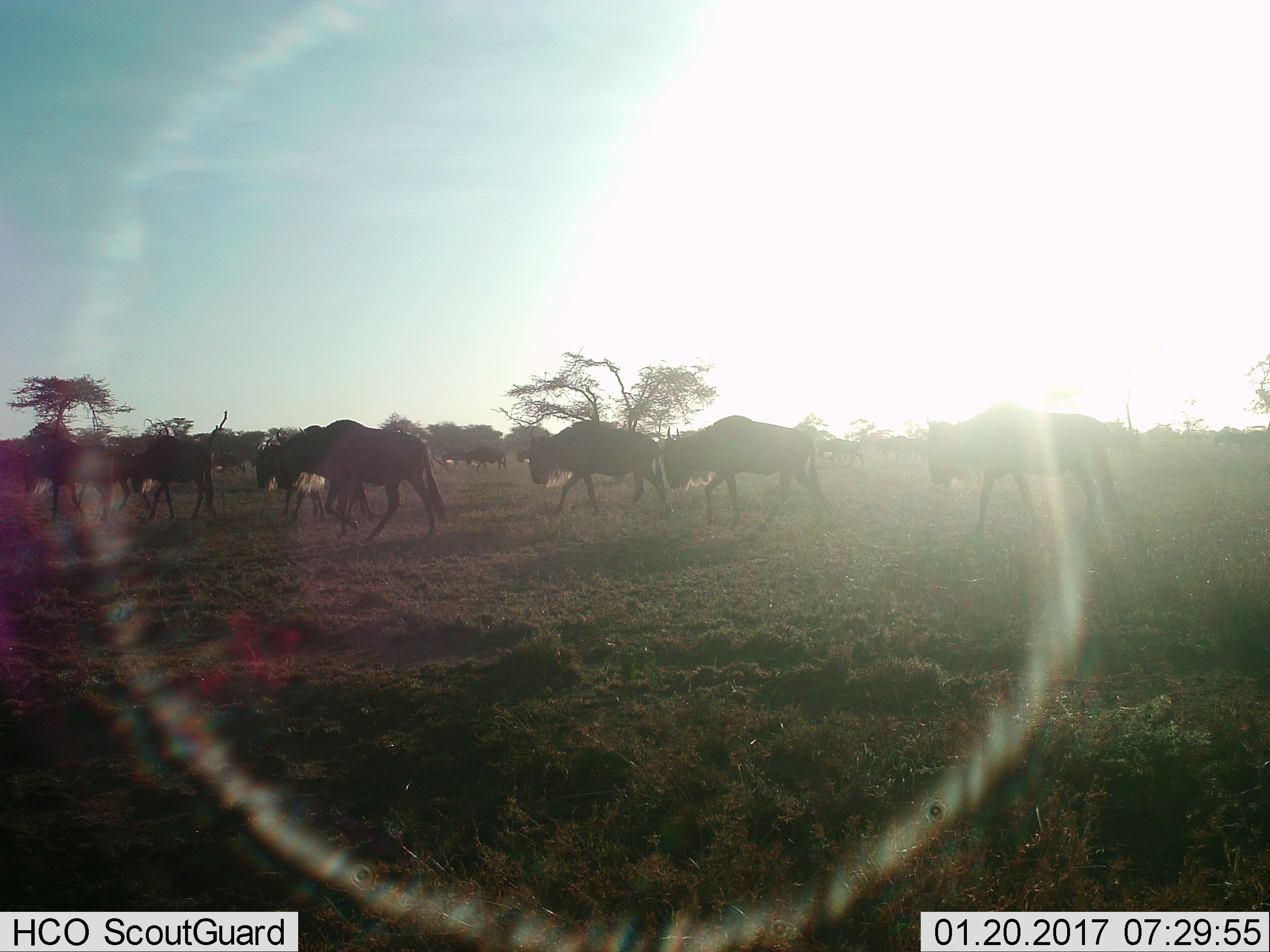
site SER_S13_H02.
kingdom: Animalia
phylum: Chordata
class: Mammalia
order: Artiodactyla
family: Bovidae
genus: Connochaetes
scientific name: Connochaetes taurinus taurinus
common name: blue wildebeest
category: wildebeestblue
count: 11-50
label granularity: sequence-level